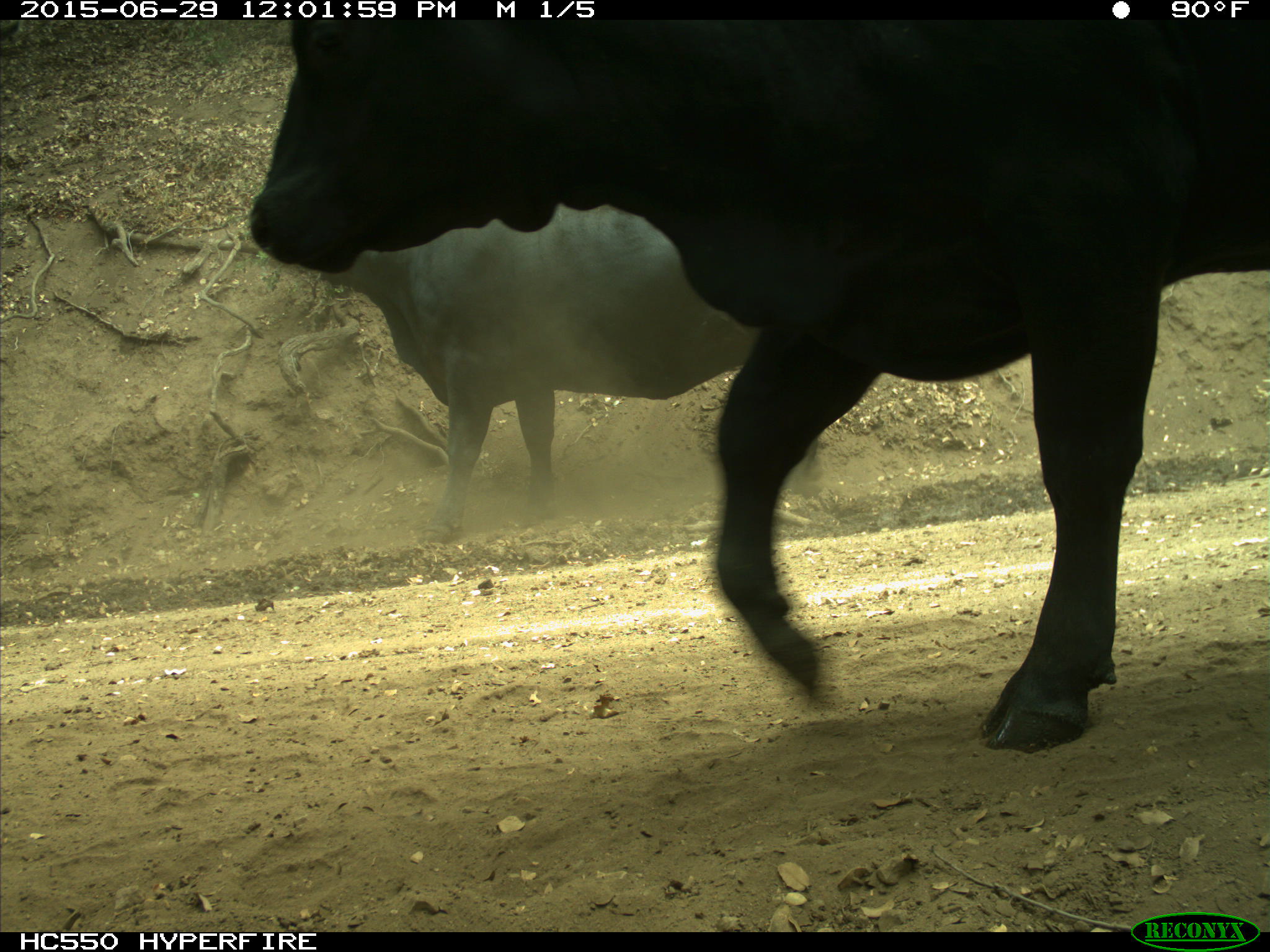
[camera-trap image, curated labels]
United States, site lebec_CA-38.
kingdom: Animalia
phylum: Chordata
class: Mammalia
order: Artiodactyla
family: Bovidae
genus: Bos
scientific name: Bos taurus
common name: domestic cow